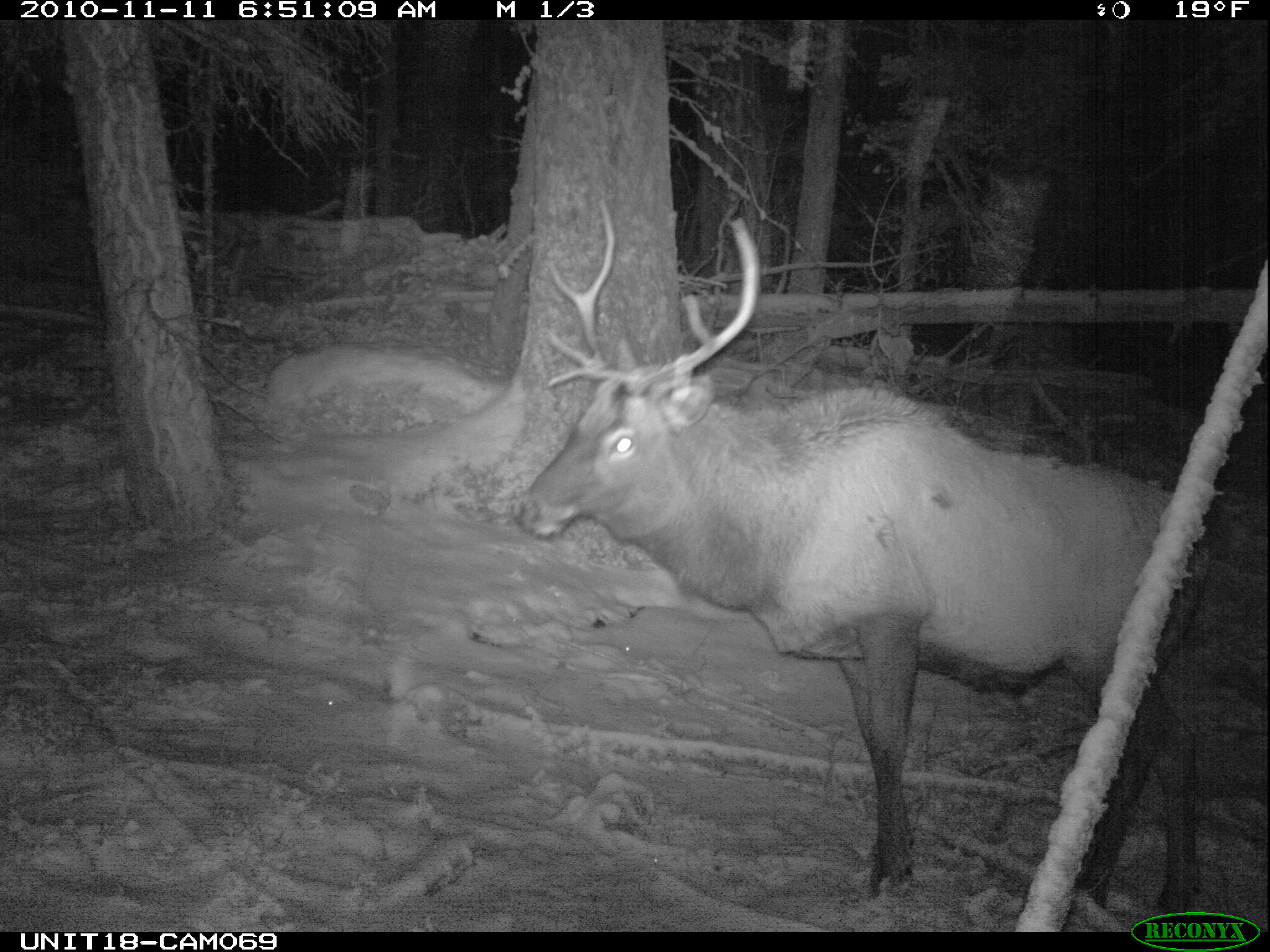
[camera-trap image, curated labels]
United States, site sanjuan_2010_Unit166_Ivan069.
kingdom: Animalia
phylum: Chordata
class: Mammalia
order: Artiodactyla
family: Cervidae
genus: Cervus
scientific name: Cervus elaphus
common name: red deer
Cervus elaphus (red deer).